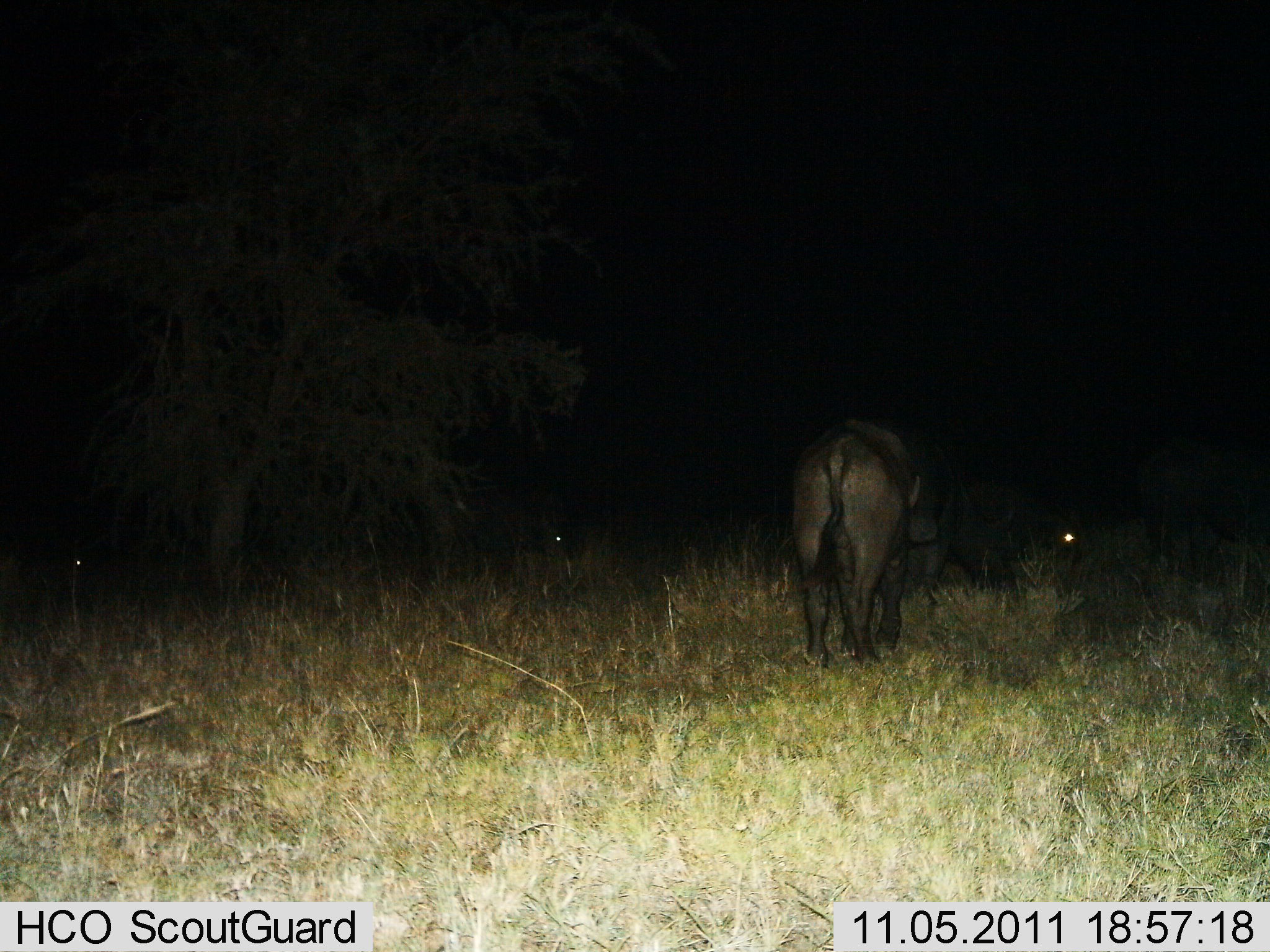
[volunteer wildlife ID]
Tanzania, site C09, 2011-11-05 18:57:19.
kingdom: Animalia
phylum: Chordata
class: Mammalia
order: Artiodactyla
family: Bovidae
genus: Syncerus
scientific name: Syncerus caffer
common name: cape buffalo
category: buffalo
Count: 3.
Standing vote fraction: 60%.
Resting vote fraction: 10%.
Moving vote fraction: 30%.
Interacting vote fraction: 0%.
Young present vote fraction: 0%.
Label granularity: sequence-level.